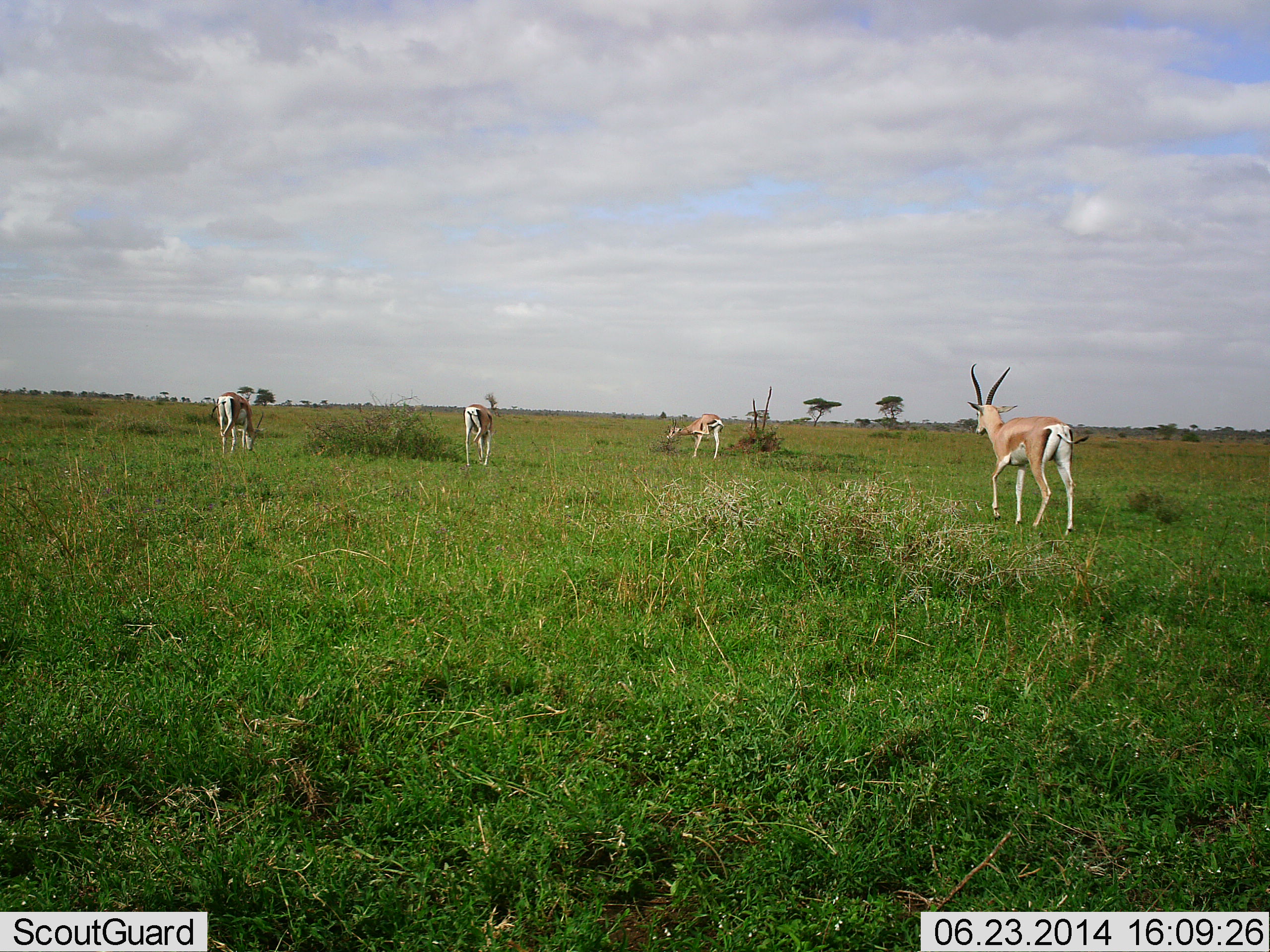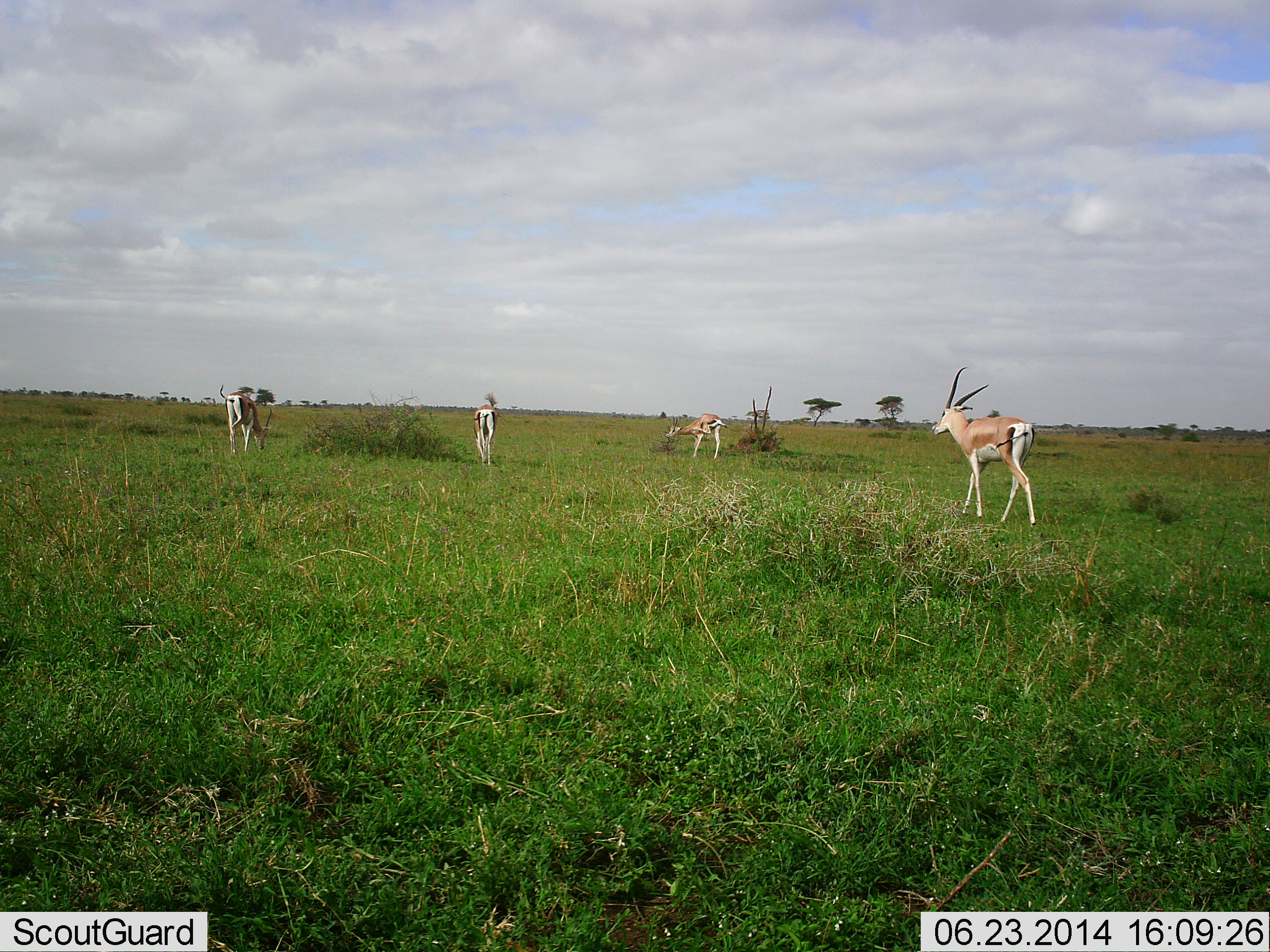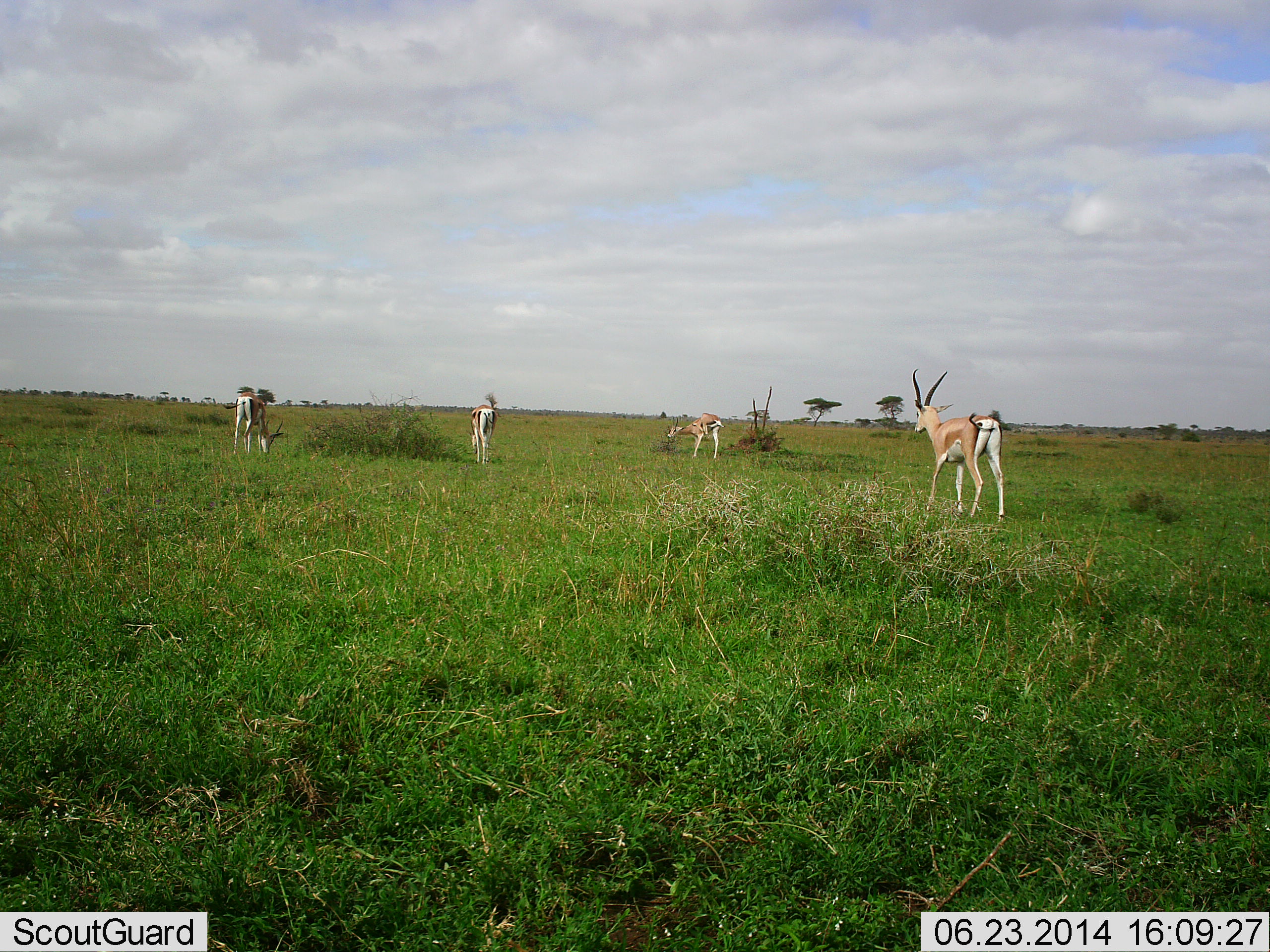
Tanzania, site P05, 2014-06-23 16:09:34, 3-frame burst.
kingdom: Animalia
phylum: Chordata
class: Mammalia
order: Artiodactyla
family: Bovidae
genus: Nanger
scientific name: Nanger granti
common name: grant's gazelle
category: gazellegrants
Gazellegrants (grant's gazelle) (Nanger granti), count 4. Behavior (volunteer vote fractions): standing 70%, resting 0%, moving 80%, interacting 0%. Young present (vote fraction): 0%. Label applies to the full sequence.